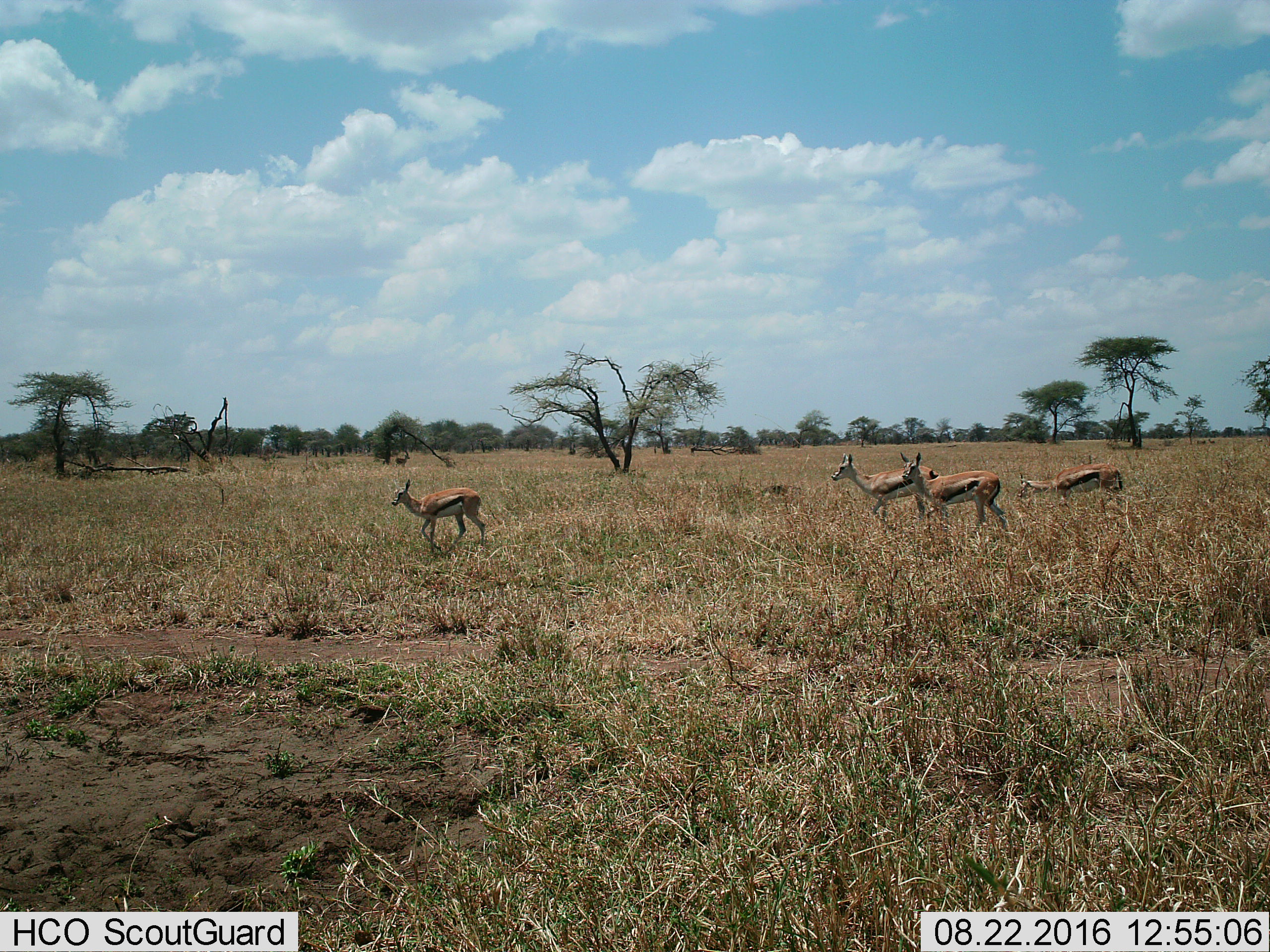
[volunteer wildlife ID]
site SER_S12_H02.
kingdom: Animalia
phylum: Chordata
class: Mammalia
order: Artiodactyla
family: Bovidae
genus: Eudorcas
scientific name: Eudorcas thomsonii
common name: thomson's gazelle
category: gazellethomsons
Gazellethomsons (thomson's gazelle) (Eudorcas thomsonii), count 4. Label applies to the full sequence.